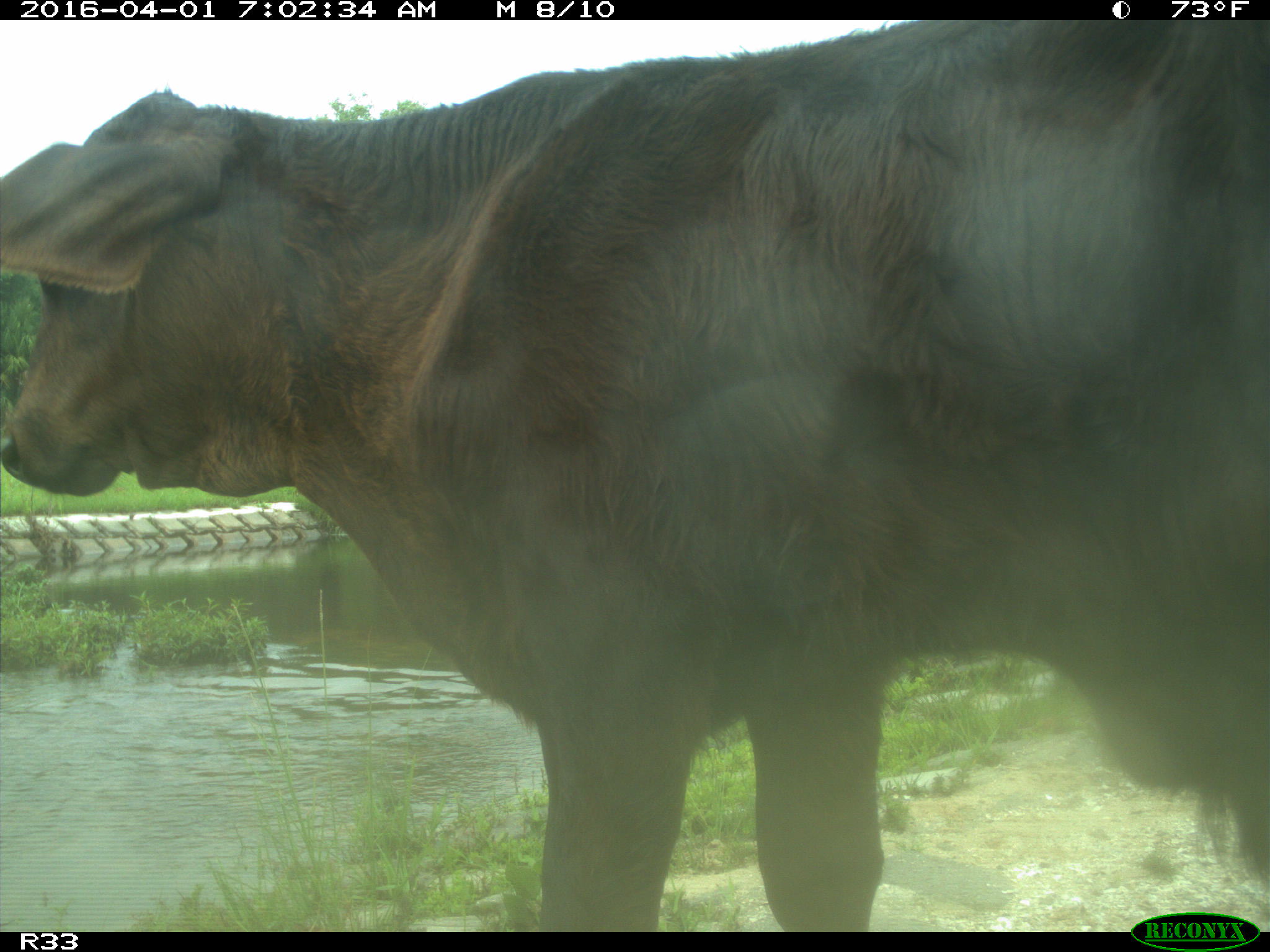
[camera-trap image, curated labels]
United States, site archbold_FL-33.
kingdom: Animalia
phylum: Chordata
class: Mammalia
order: Artiodactyla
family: Bovidae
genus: Bos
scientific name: Bos taurus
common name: domestic cow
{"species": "Bos taurus (domestic cow)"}